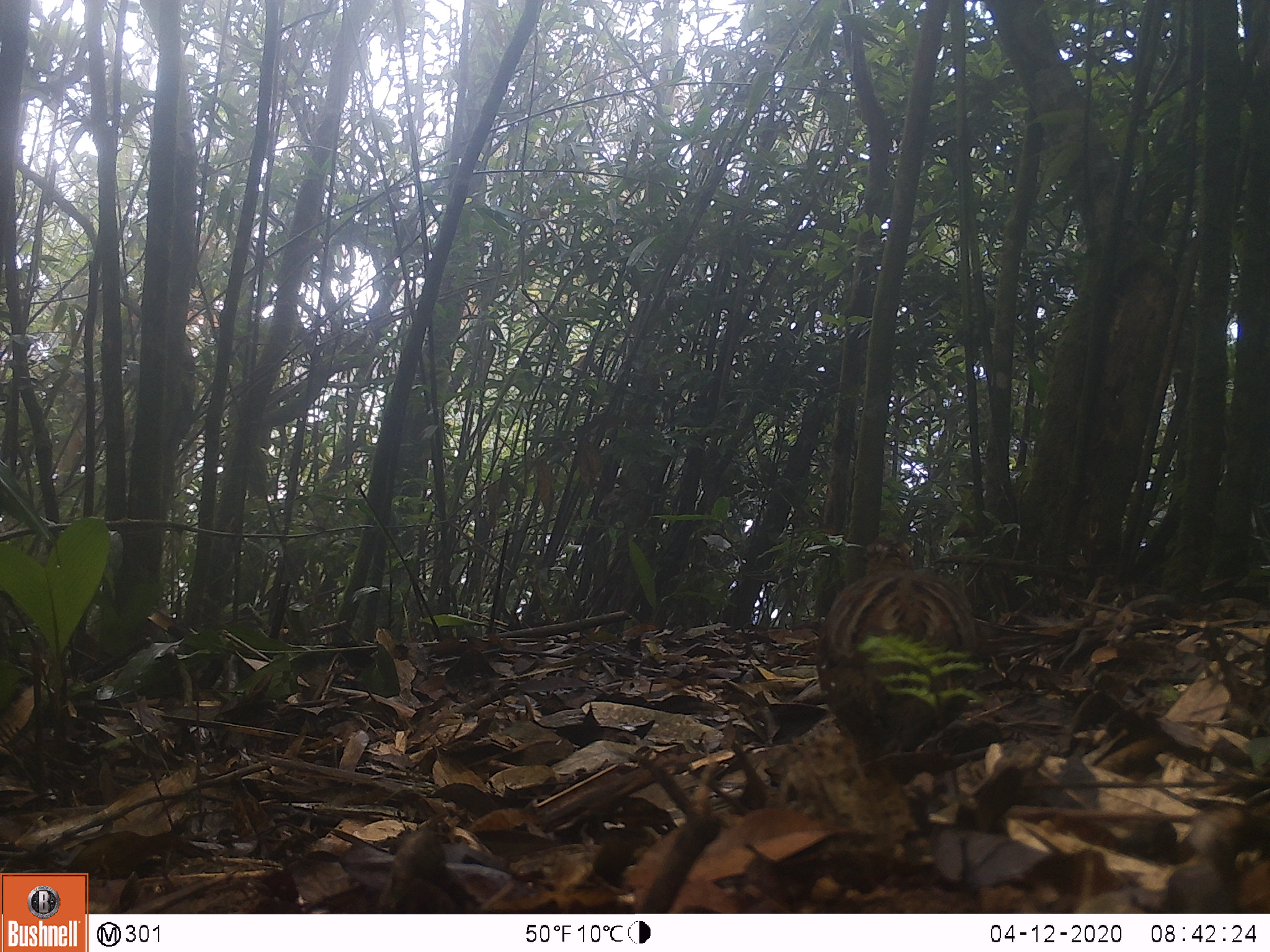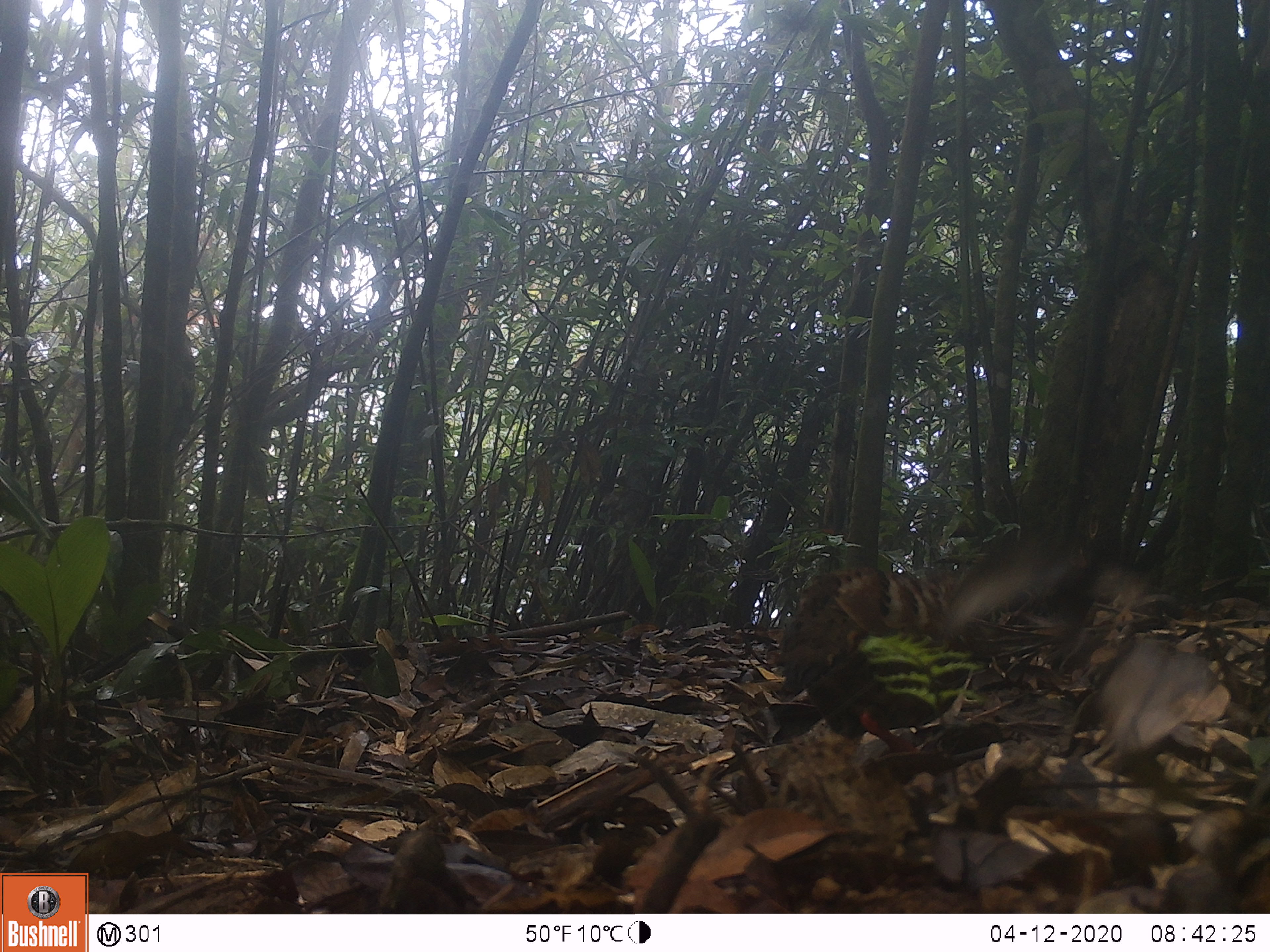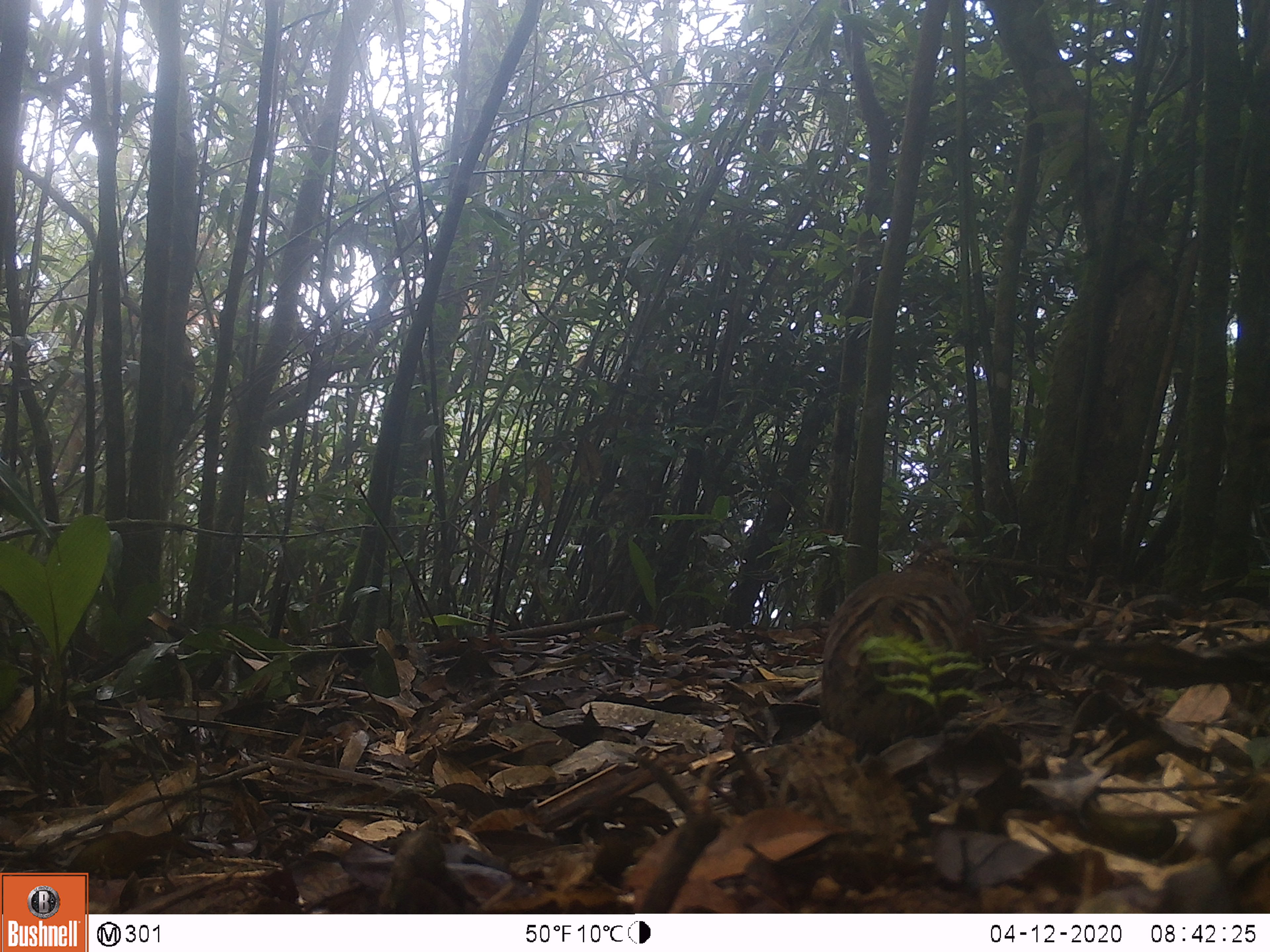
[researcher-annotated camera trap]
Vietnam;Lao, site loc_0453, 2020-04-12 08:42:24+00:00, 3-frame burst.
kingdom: Animalia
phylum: Chordata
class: Aves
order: Galliformes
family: Phasianidae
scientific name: Phasianidae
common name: partridge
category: unidentified partridge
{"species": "unidentified partridge (partridge) (Phasianidae)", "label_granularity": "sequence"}